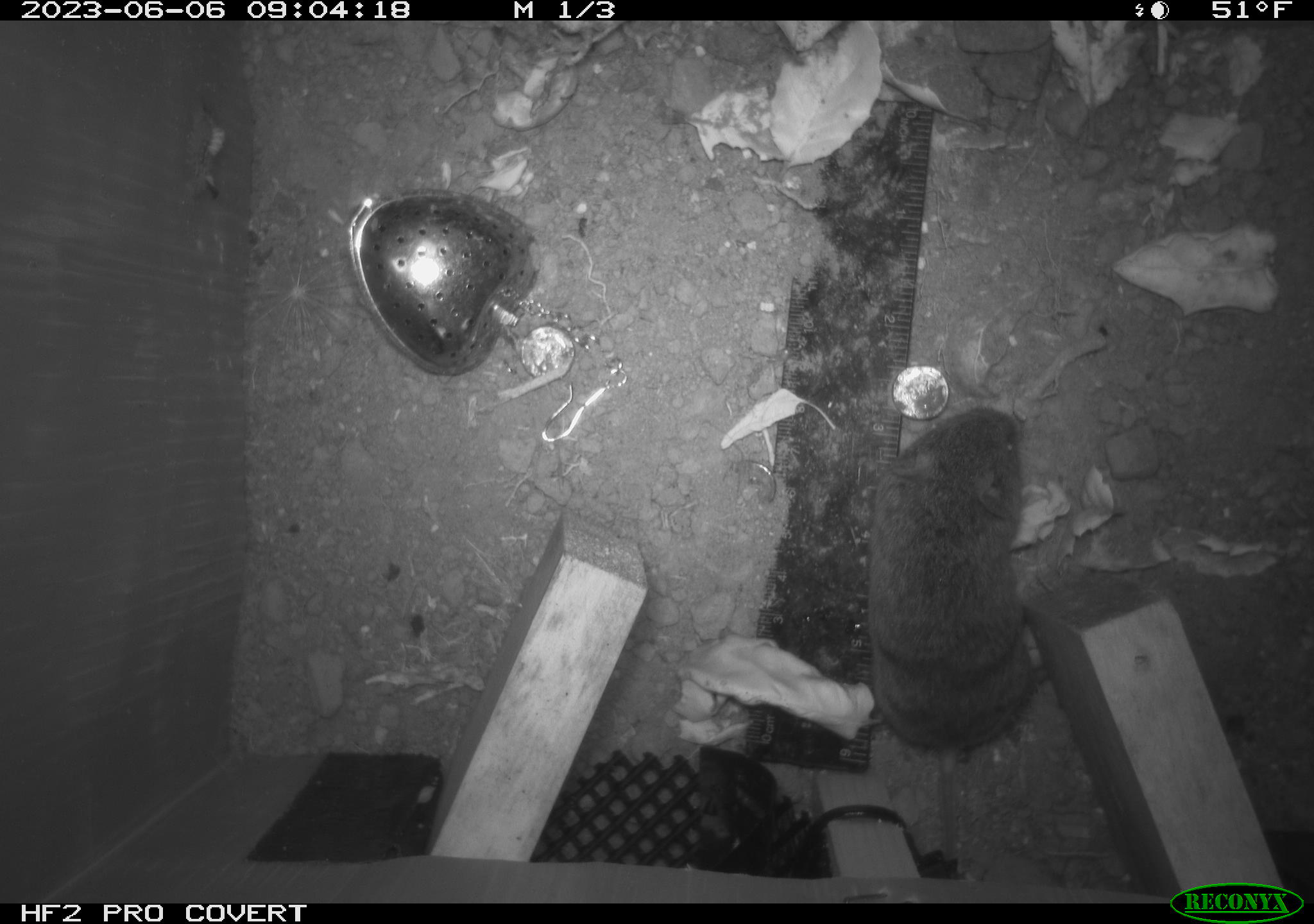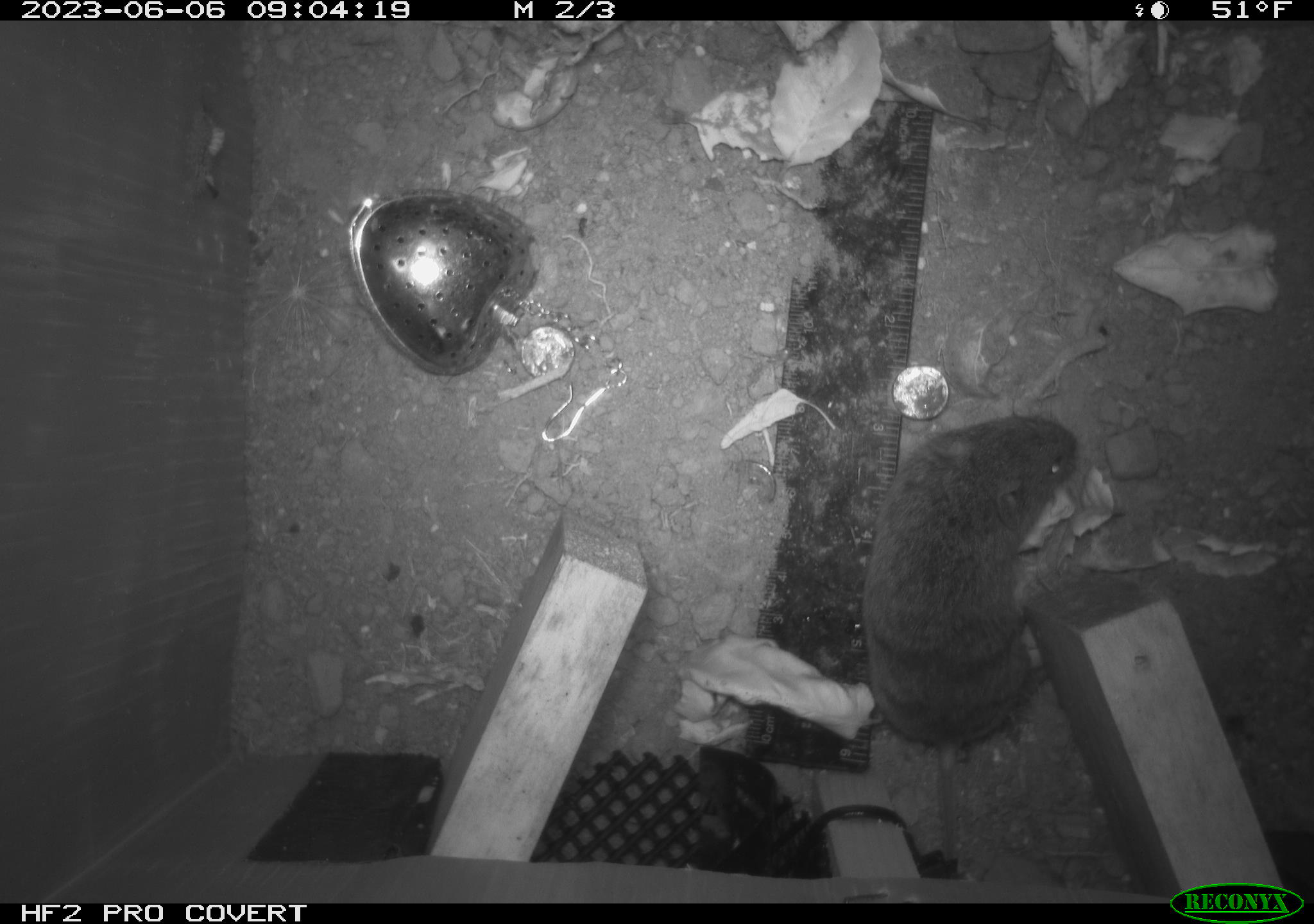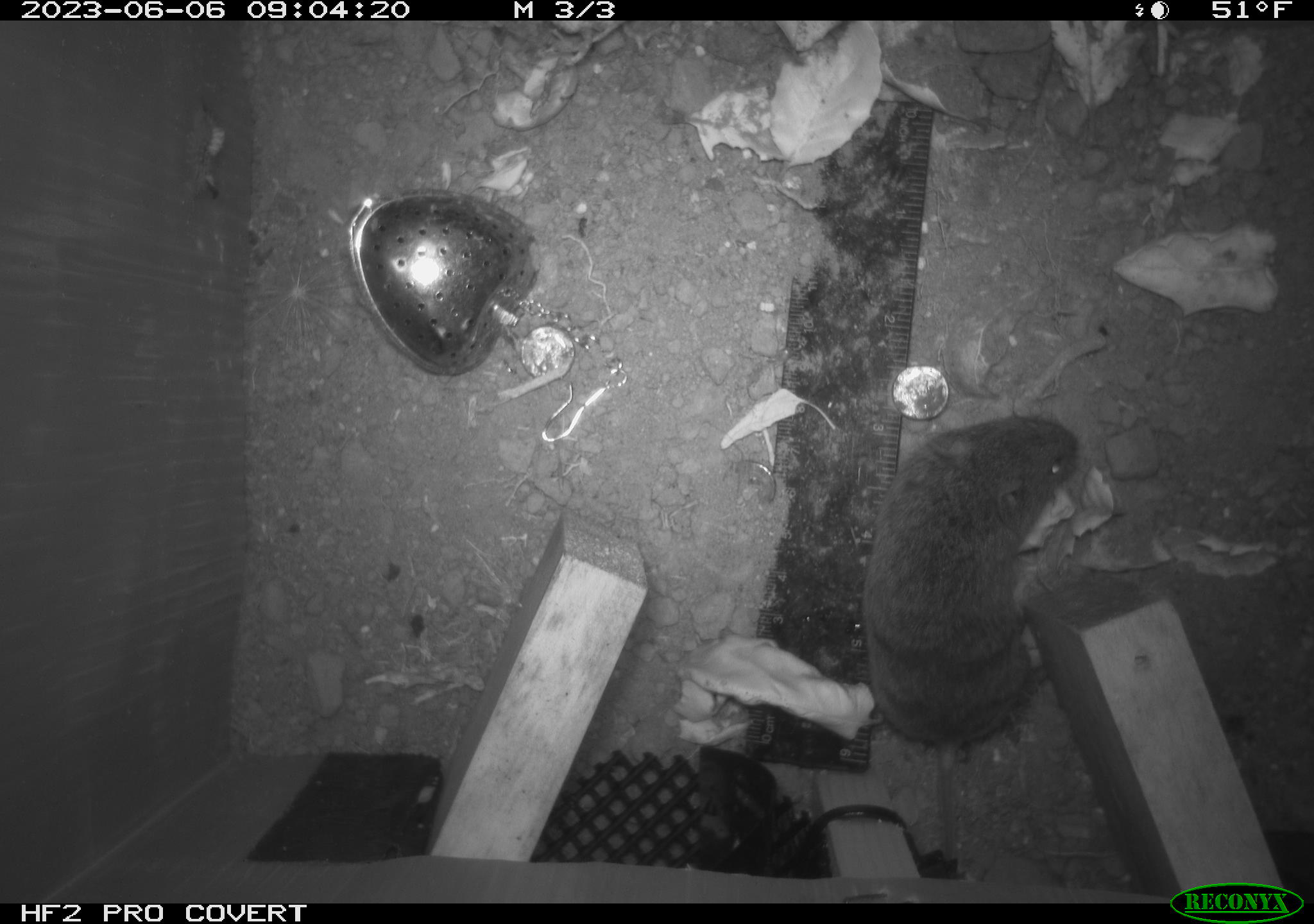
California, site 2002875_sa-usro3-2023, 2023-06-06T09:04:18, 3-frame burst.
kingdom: Animalia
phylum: Chordata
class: Mammalia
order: Rodentia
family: Cricetidae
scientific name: Arvicolinae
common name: voles, lemmings, and muskrats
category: arvicolinae subfamily